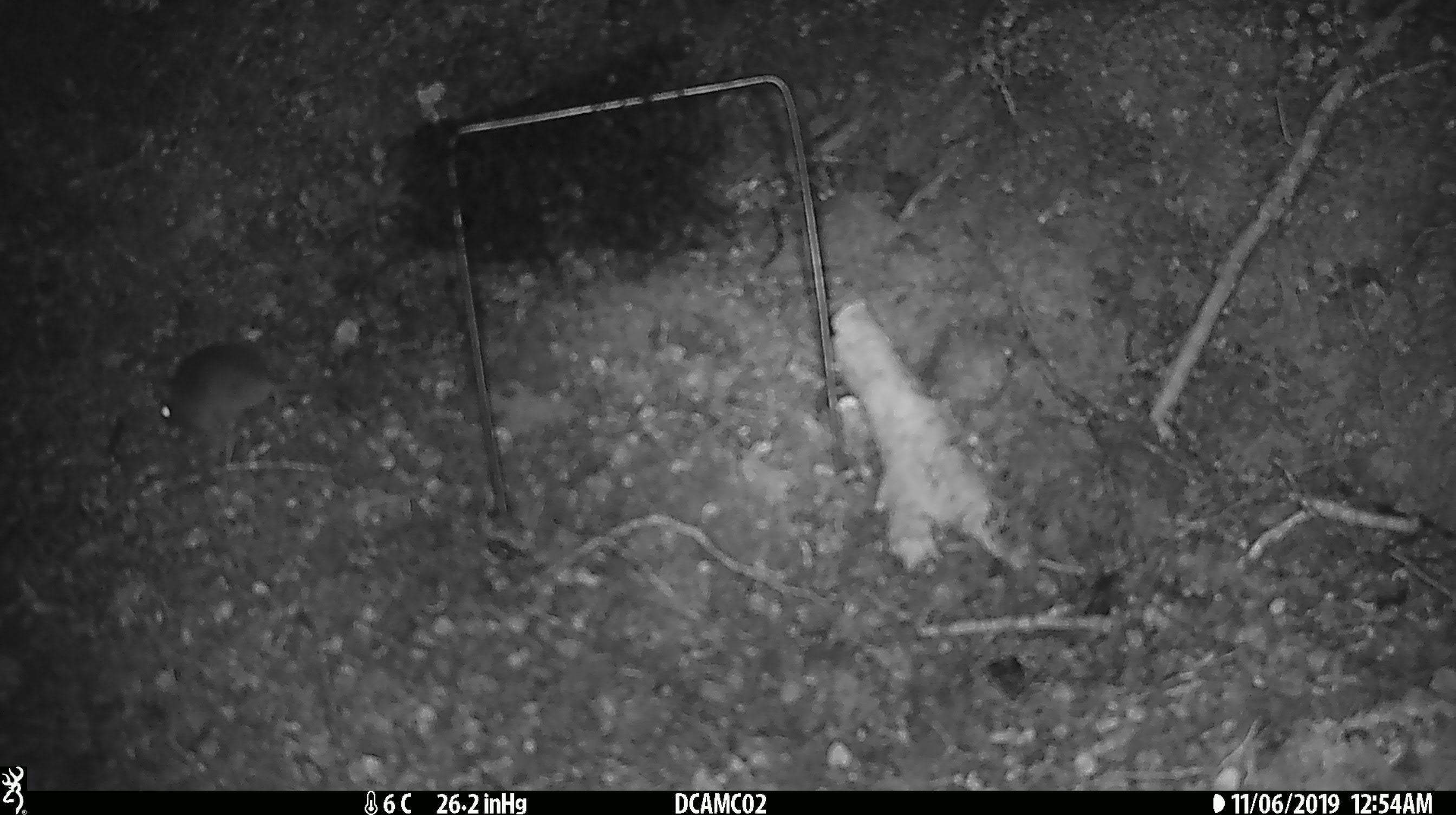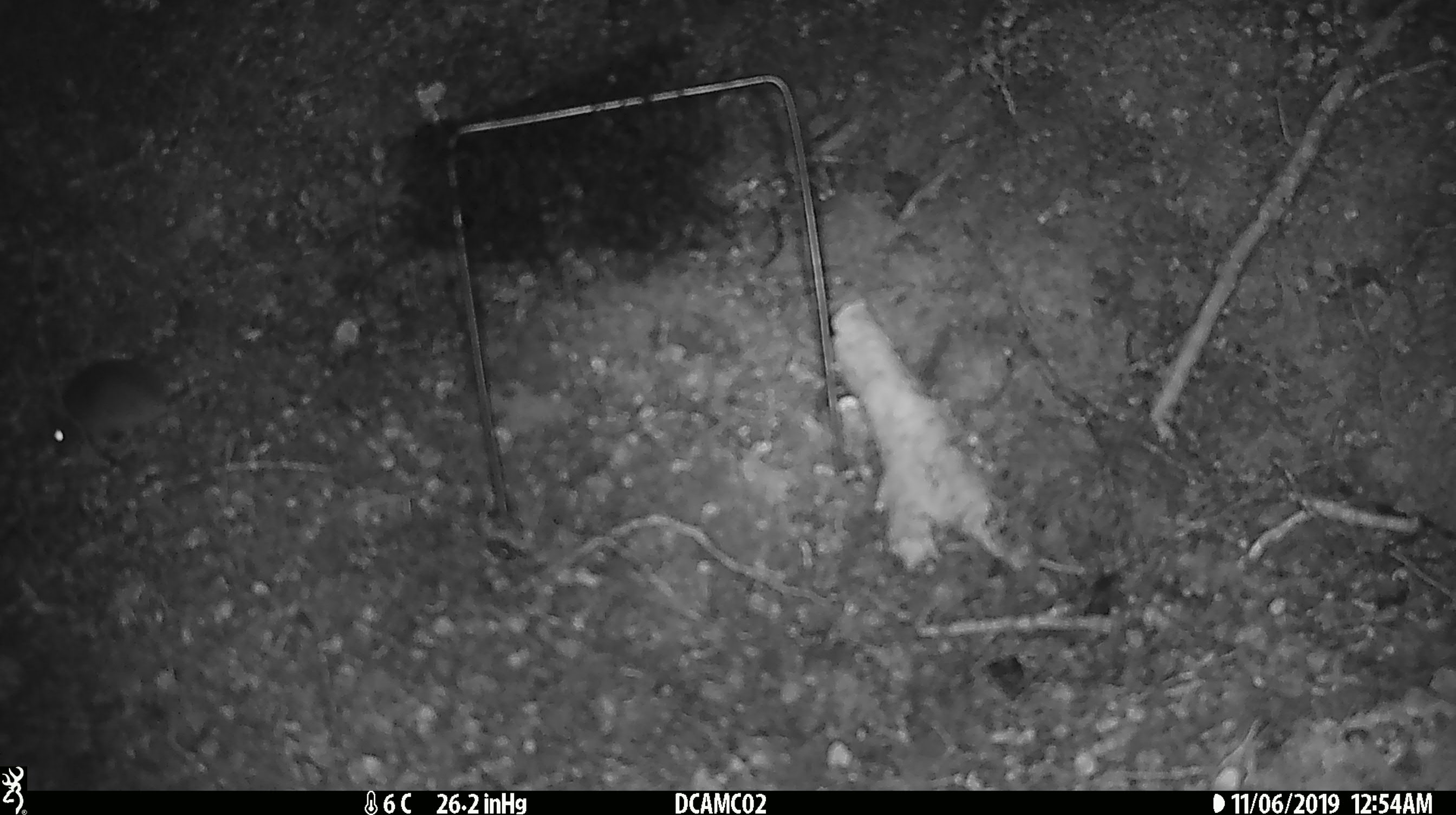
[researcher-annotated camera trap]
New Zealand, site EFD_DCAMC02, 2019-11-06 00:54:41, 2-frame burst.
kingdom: Animalia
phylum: Chordata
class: Mammalia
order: Rodentia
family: Muridae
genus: Mus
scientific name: Mus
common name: mouse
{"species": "mouse (Mus)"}